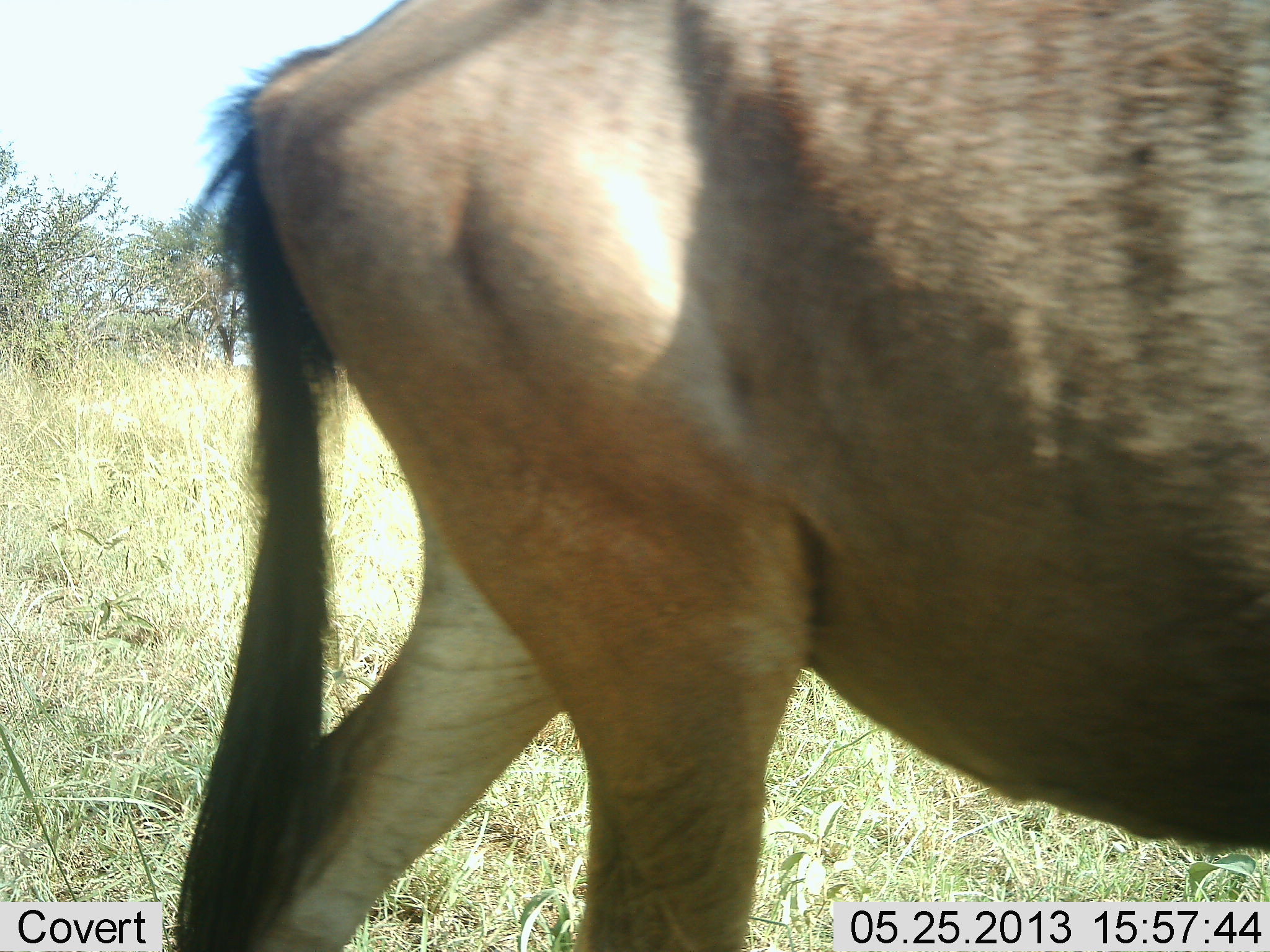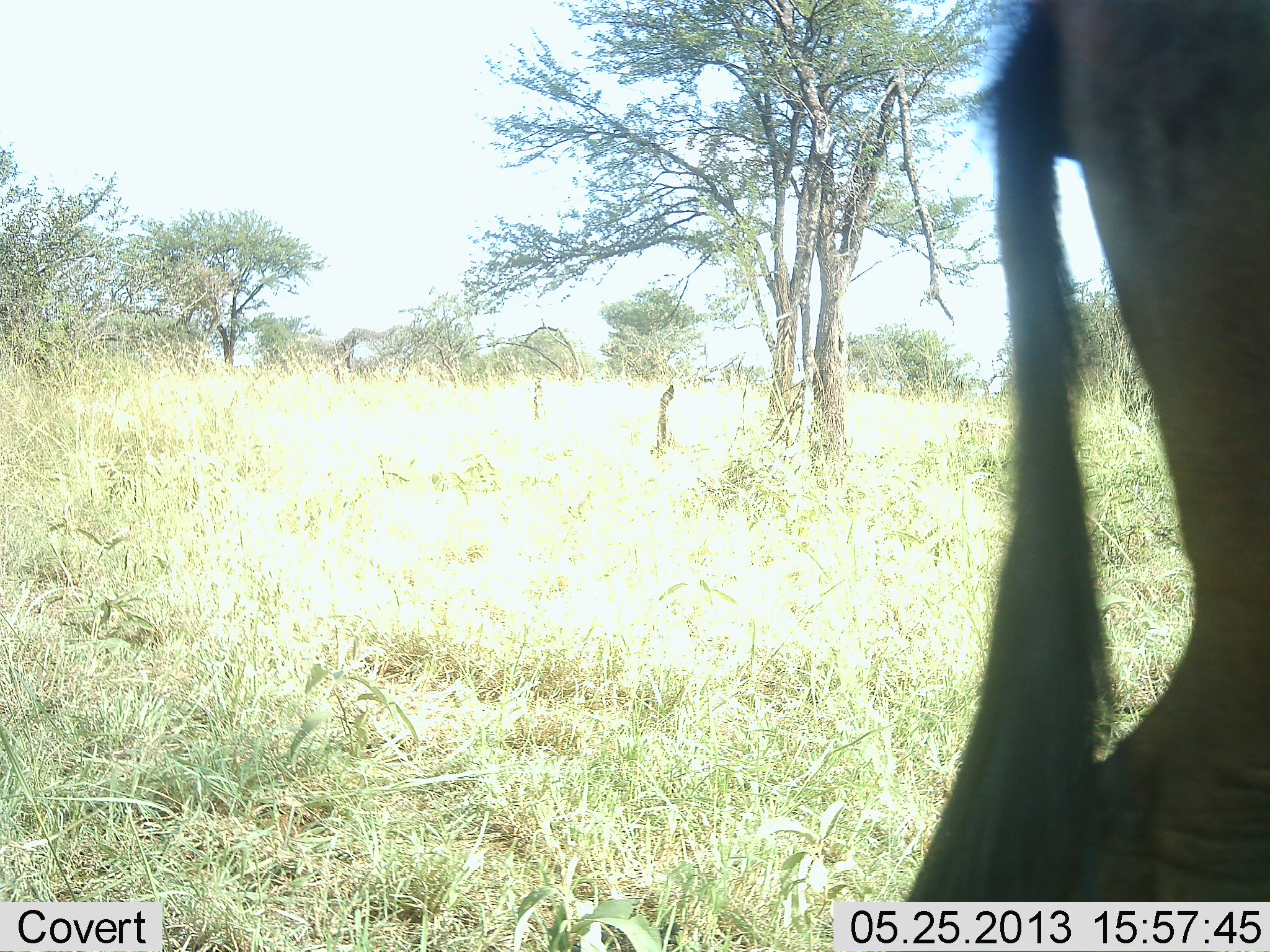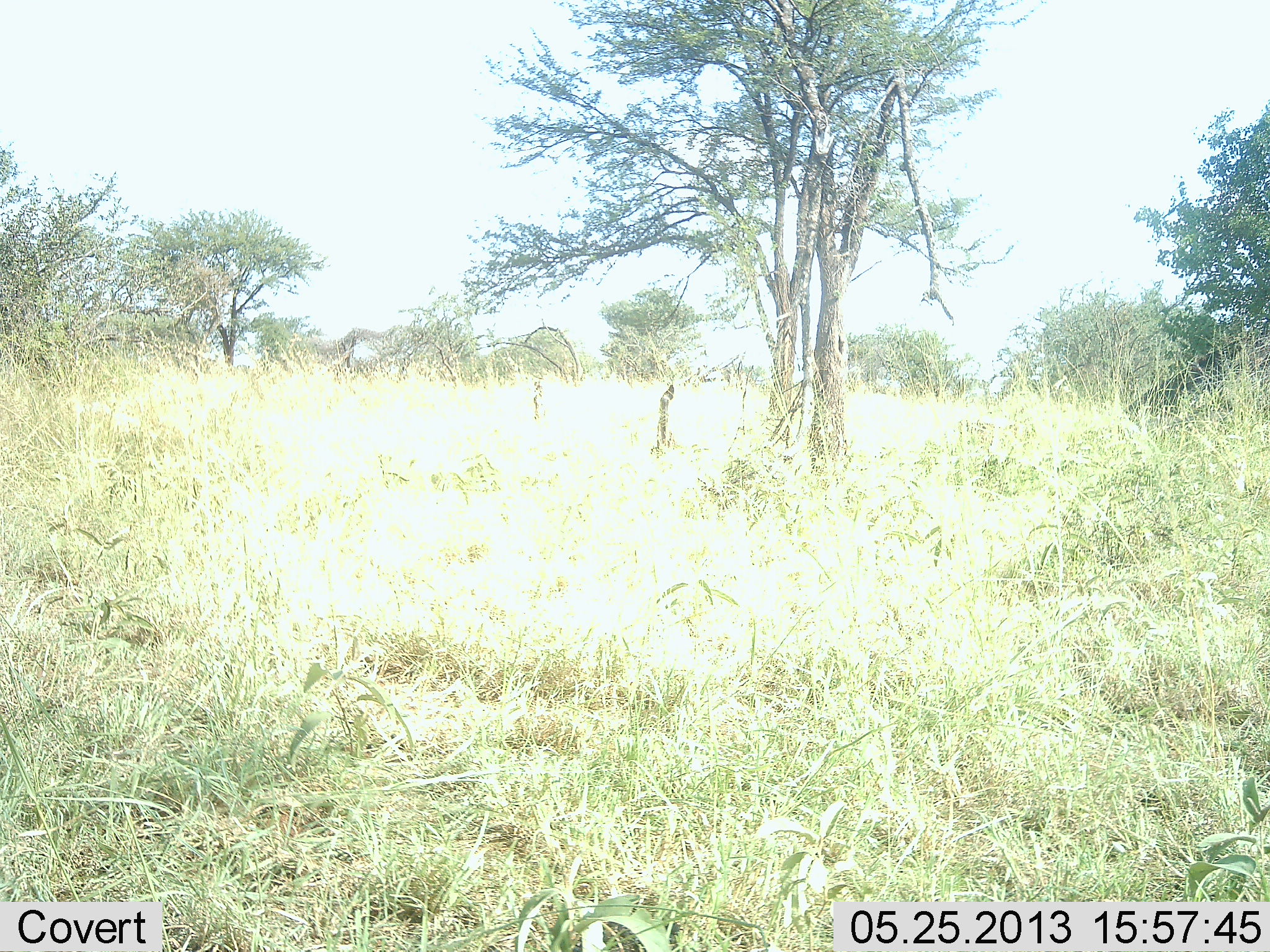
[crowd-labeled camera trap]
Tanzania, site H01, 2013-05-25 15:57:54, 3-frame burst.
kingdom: Animalia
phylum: Chordata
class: Mammalia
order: Artiodactyla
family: Bovidae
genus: Connochaetes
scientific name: Connochaetes taurinus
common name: blue wildebeest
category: wildebeest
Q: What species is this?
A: Wildebeest (blue wildebeest) (Connochaetes taurinus).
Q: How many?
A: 1.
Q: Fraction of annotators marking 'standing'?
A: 18%.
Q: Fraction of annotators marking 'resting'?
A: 0%.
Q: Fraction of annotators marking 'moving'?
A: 82%.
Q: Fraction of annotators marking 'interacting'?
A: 0%.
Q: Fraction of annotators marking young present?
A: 0%.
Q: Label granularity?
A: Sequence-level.